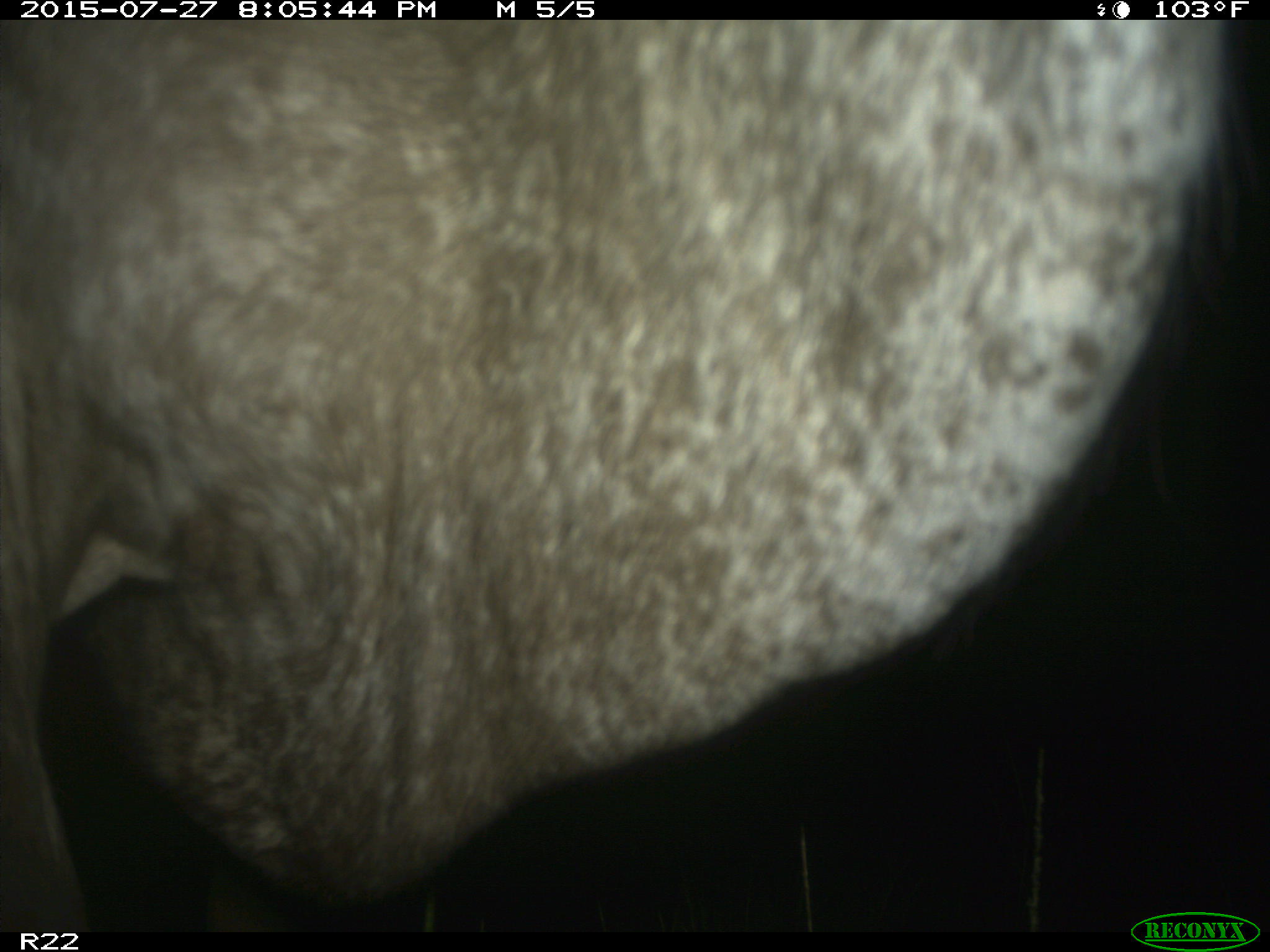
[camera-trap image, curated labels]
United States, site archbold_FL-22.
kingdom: Animalia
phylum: Chordata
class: Mammalia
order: Artiodactyla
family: Bovidae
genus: Bos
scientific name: Bos taurus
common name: domestic cow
Bos taurus (domestic cow).